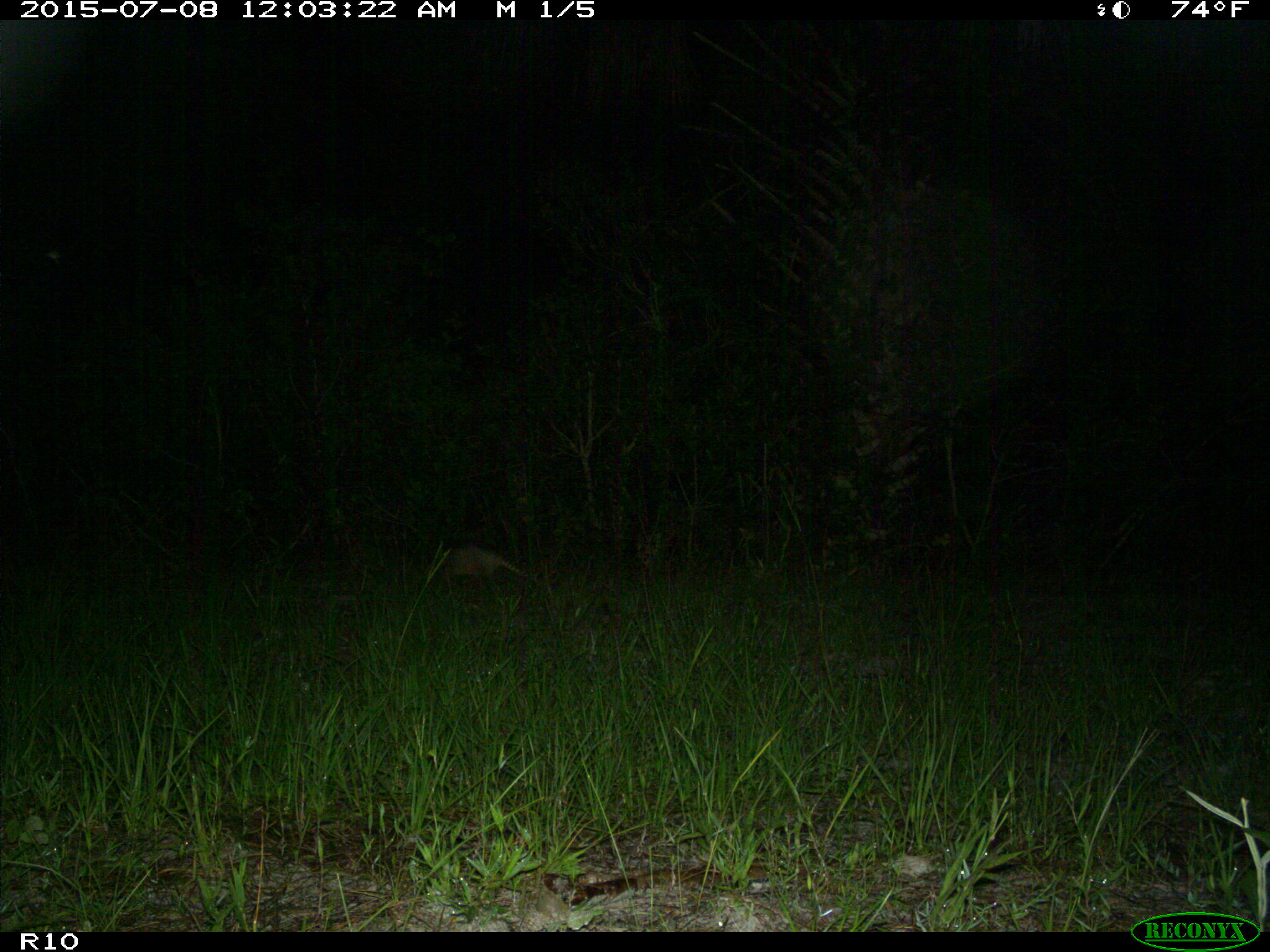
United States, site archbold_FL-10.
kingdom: Animalia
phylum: Chordata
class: Mammalia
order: Cingulata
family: Dasypodidae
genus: Dasypus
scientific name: Dasypus novemcinctus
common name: nine-banded armadillo